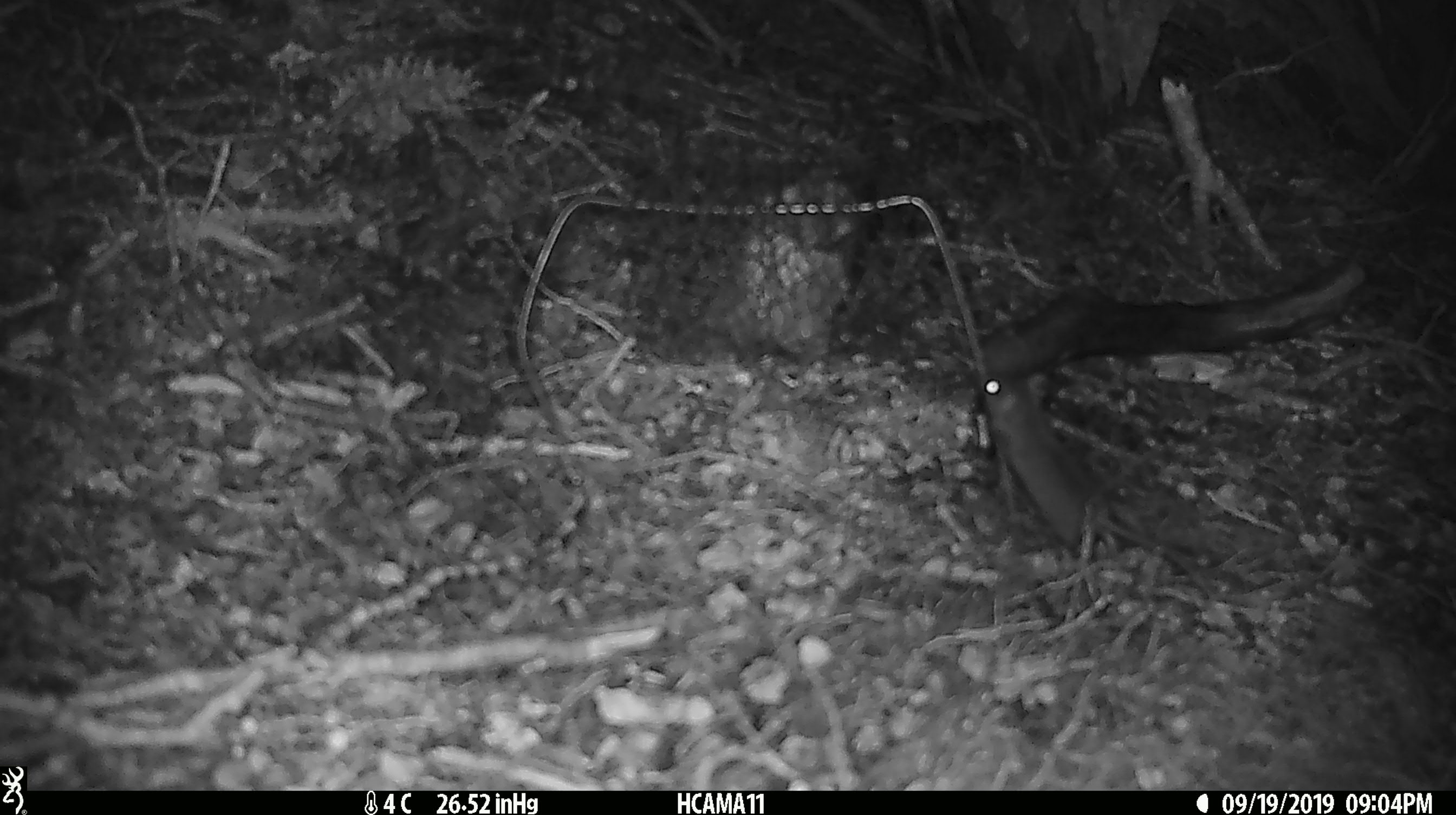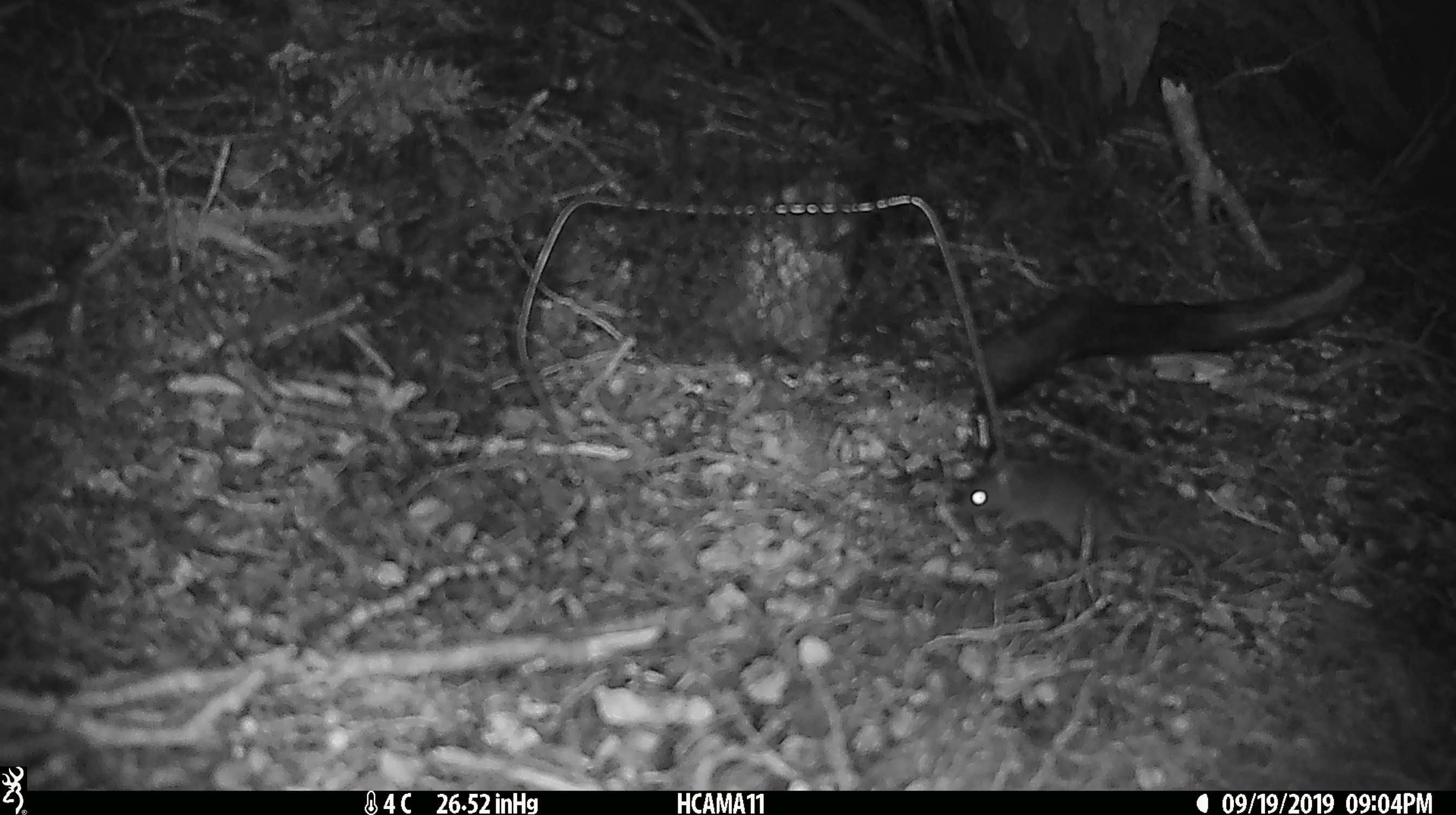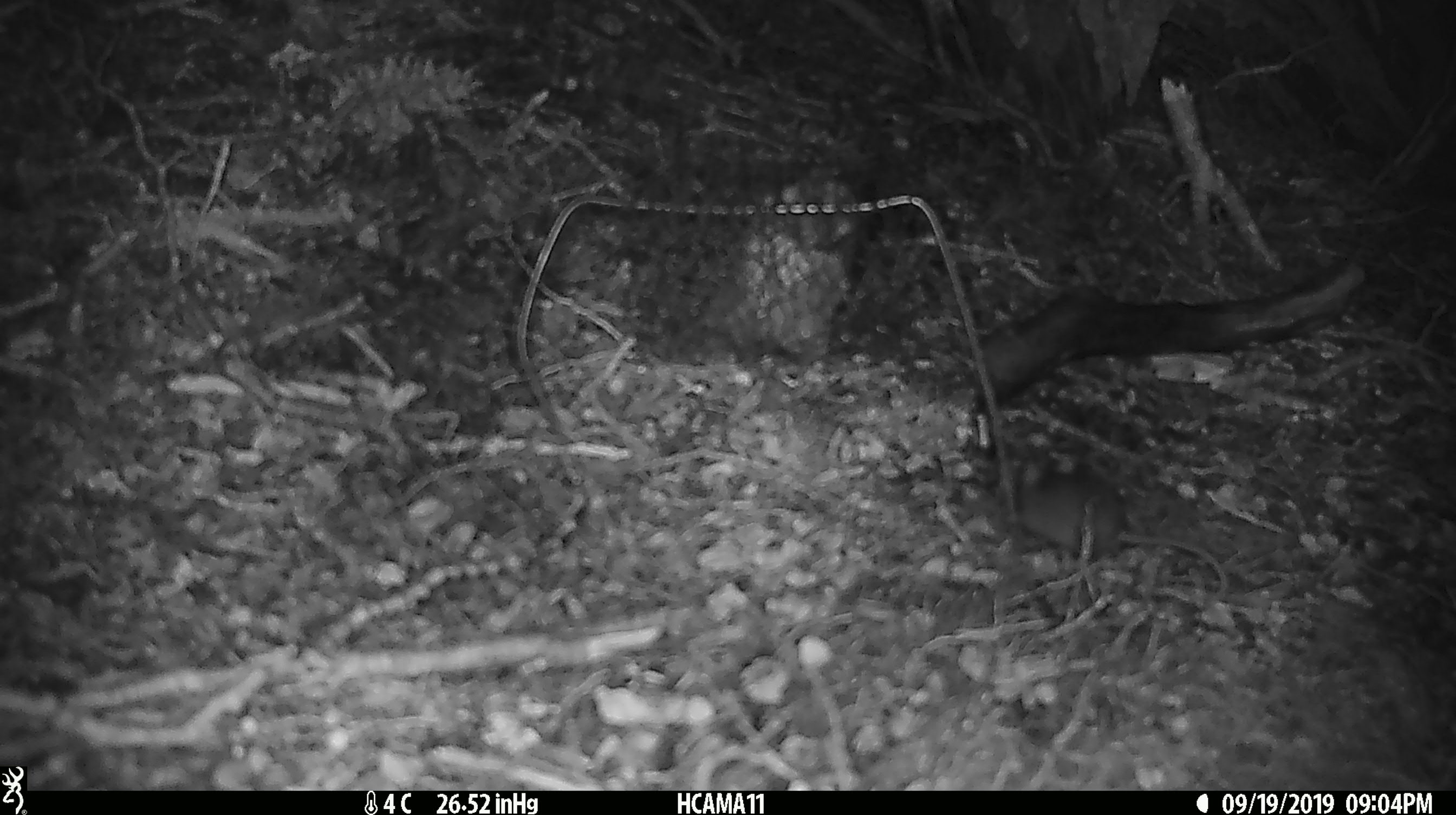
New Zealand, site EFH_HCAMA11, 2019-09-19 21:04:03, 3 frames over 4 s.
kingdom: Animalia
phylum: Chordata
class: Mammalia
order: Rodentia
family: Muridae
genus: Mus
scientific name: Mus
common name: mouse